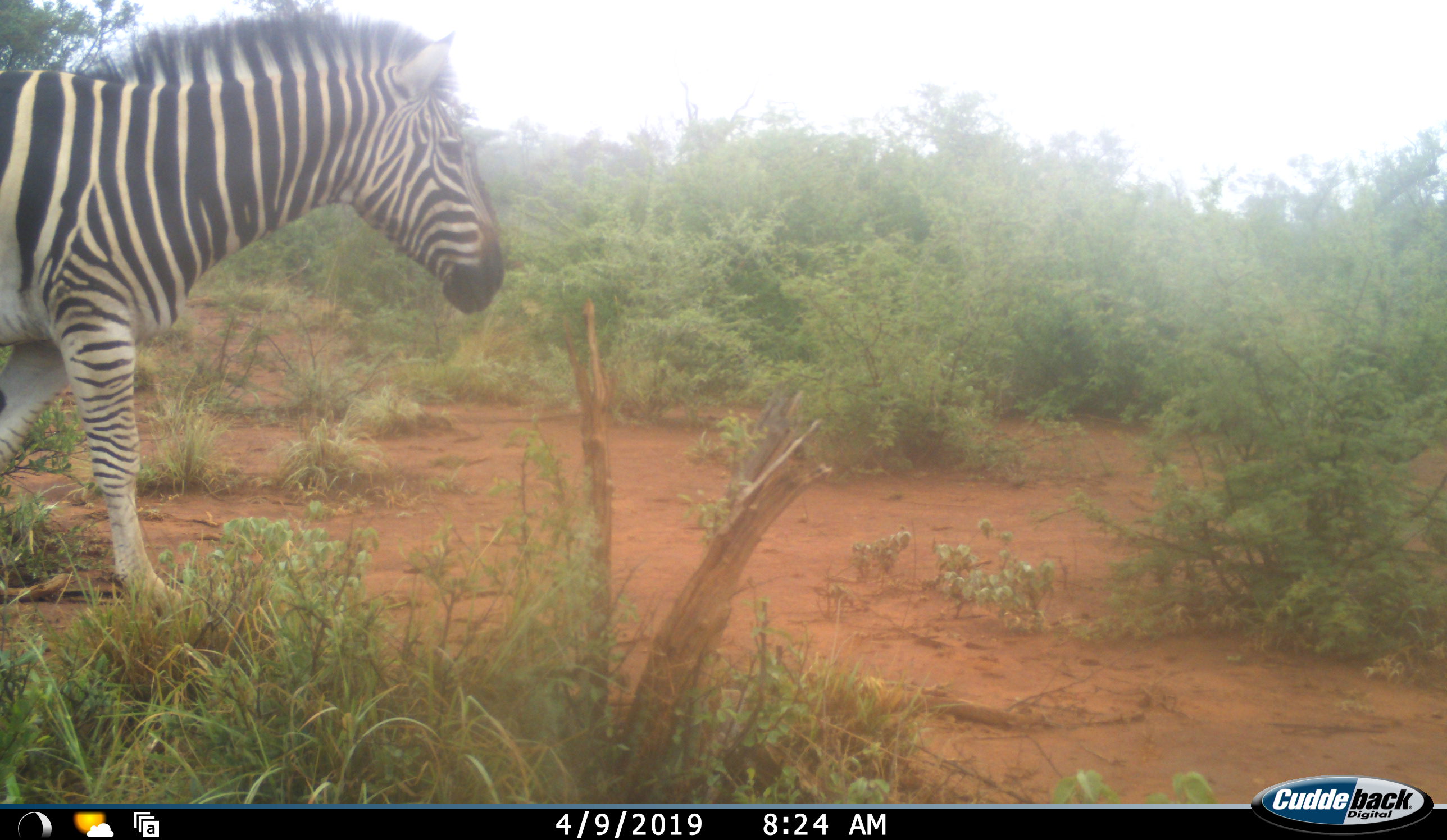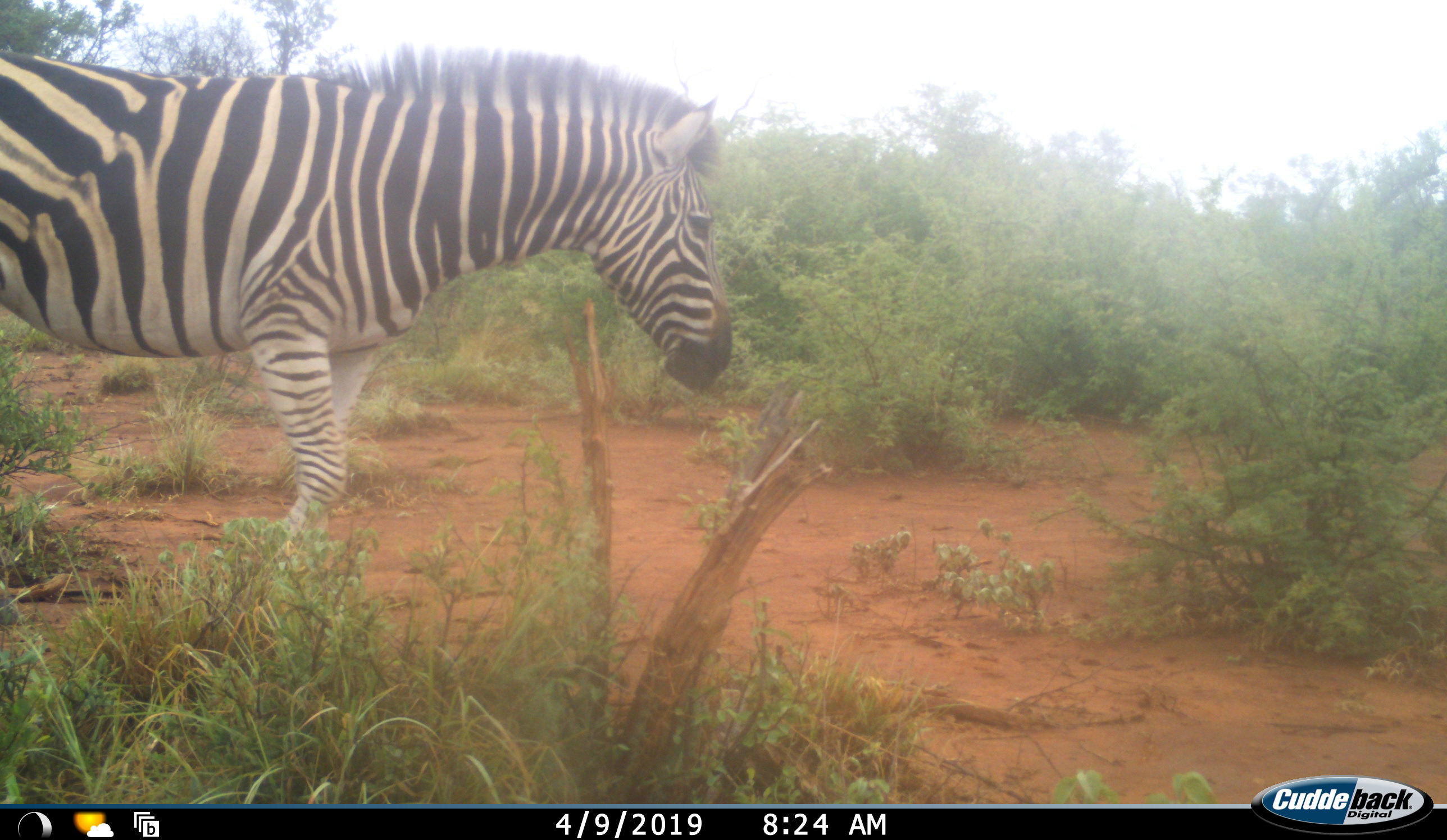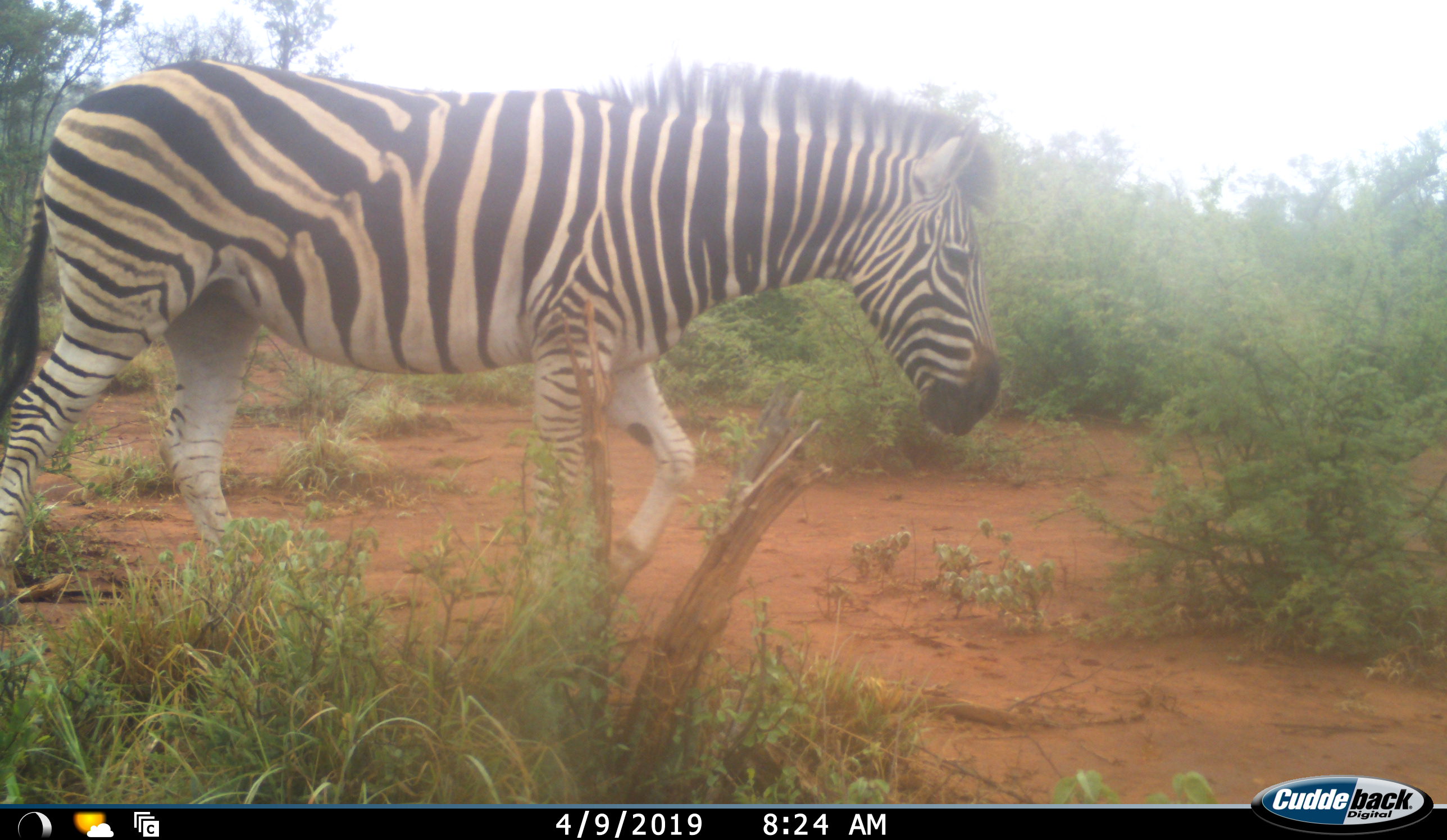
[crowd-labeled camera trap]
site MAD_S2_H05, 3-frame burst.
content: unidentified animal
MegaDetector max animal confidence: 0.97